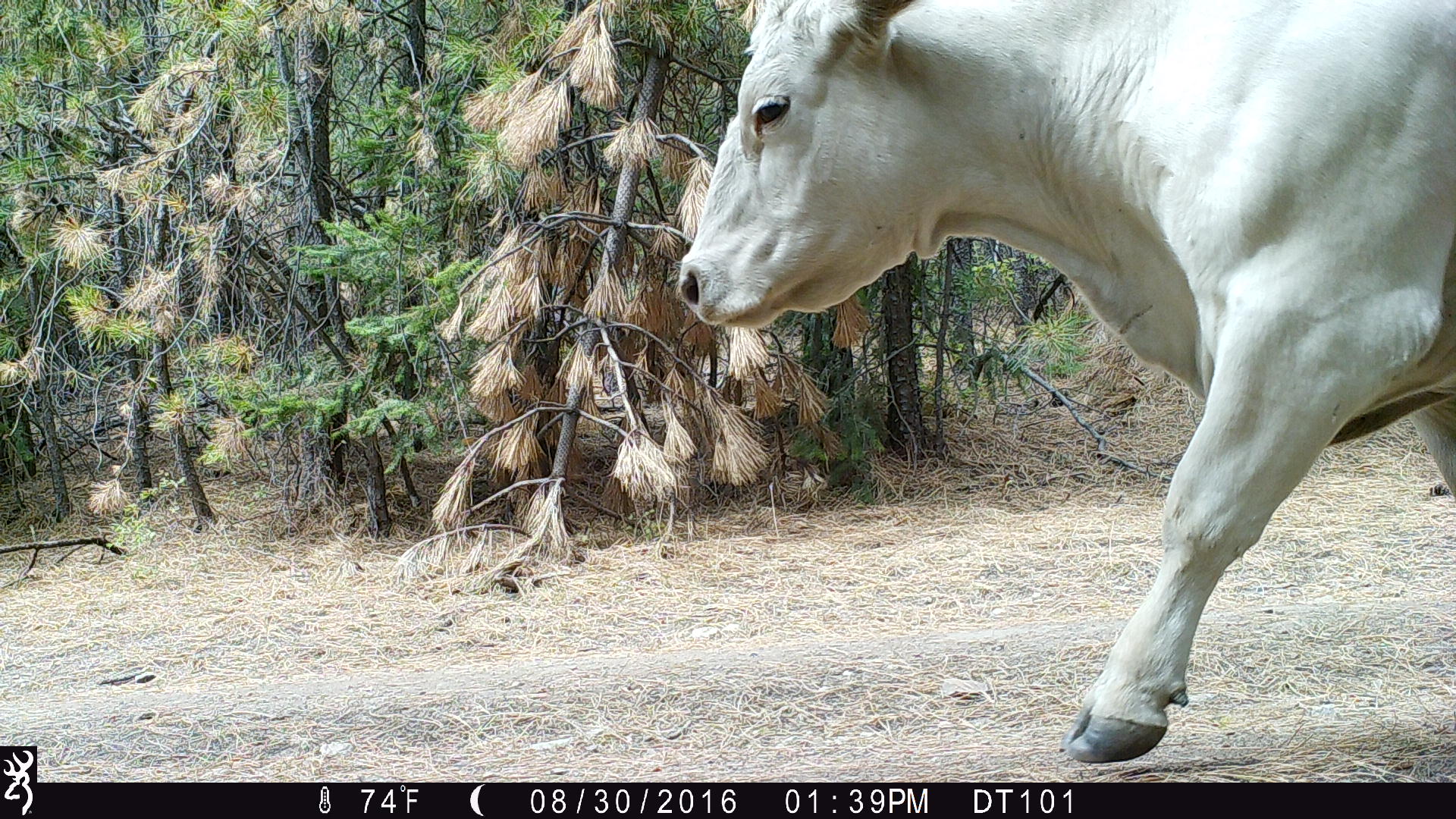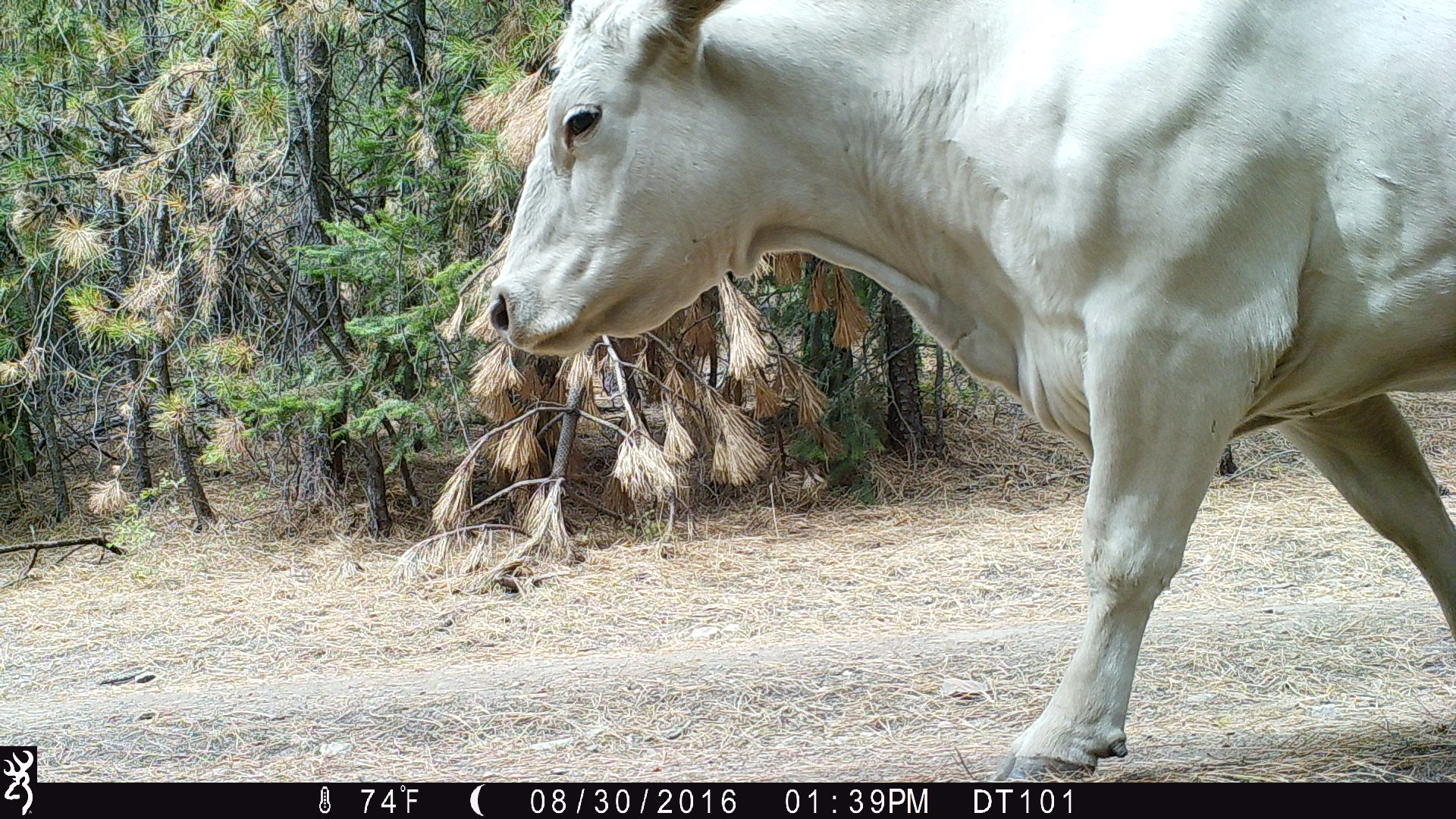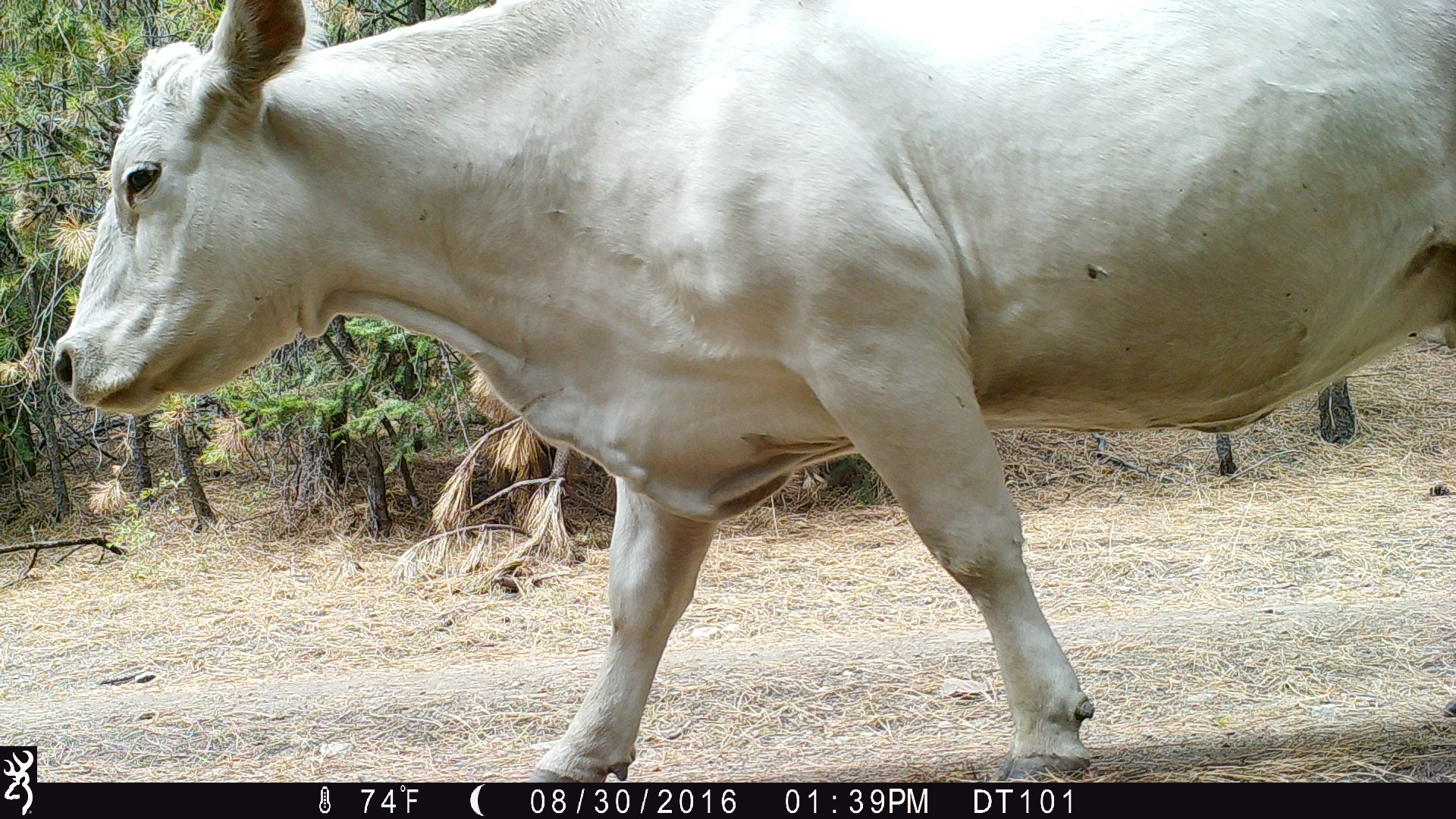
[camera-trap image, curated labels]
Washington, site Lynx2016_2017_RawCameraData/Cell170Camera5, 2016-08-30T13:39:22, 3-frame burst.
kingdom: Animalia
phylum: Chordata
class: Mammalia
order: Artiodactyla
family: Bovidae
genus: Bos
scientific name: Bos taurus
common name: domestic cattle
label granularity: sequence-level